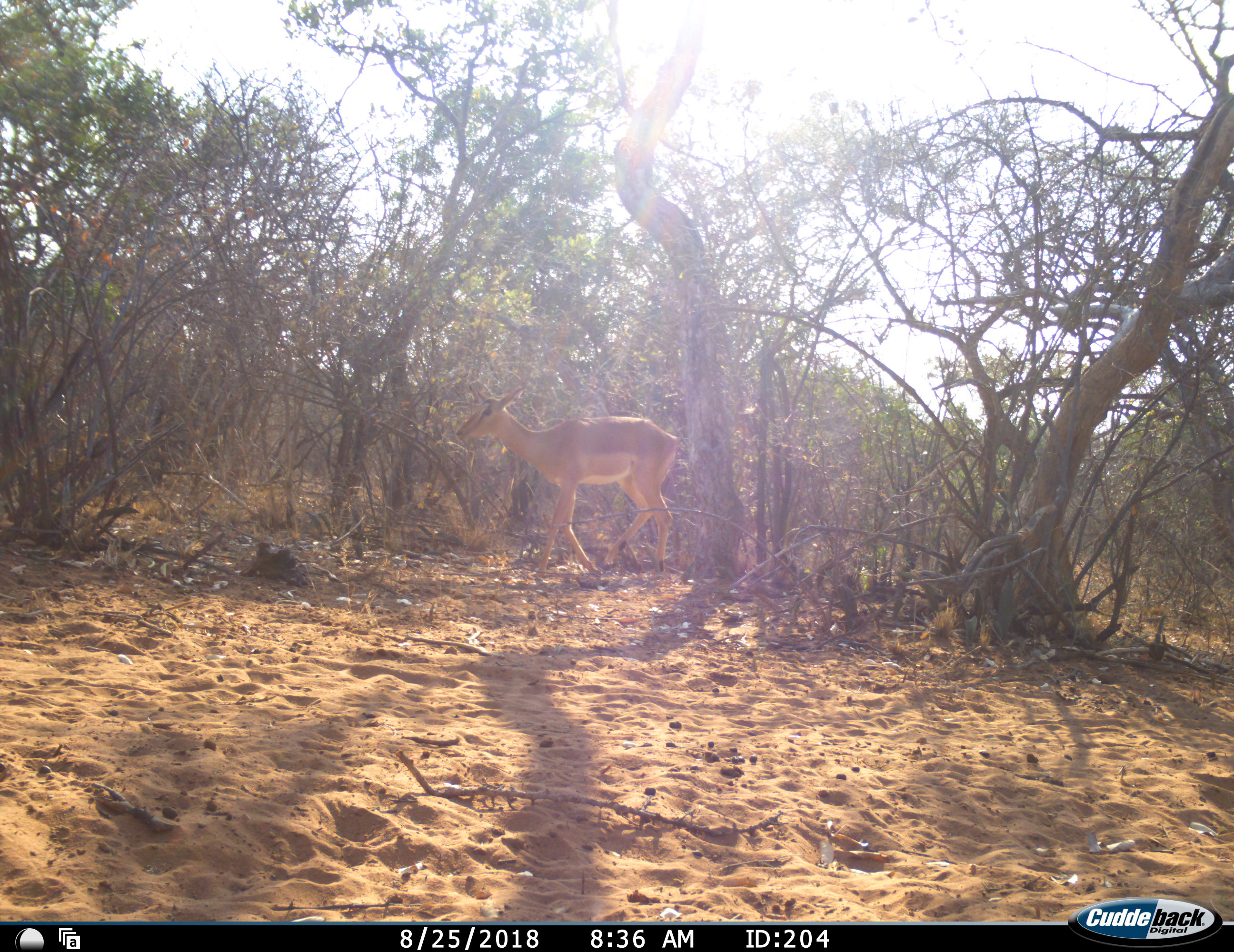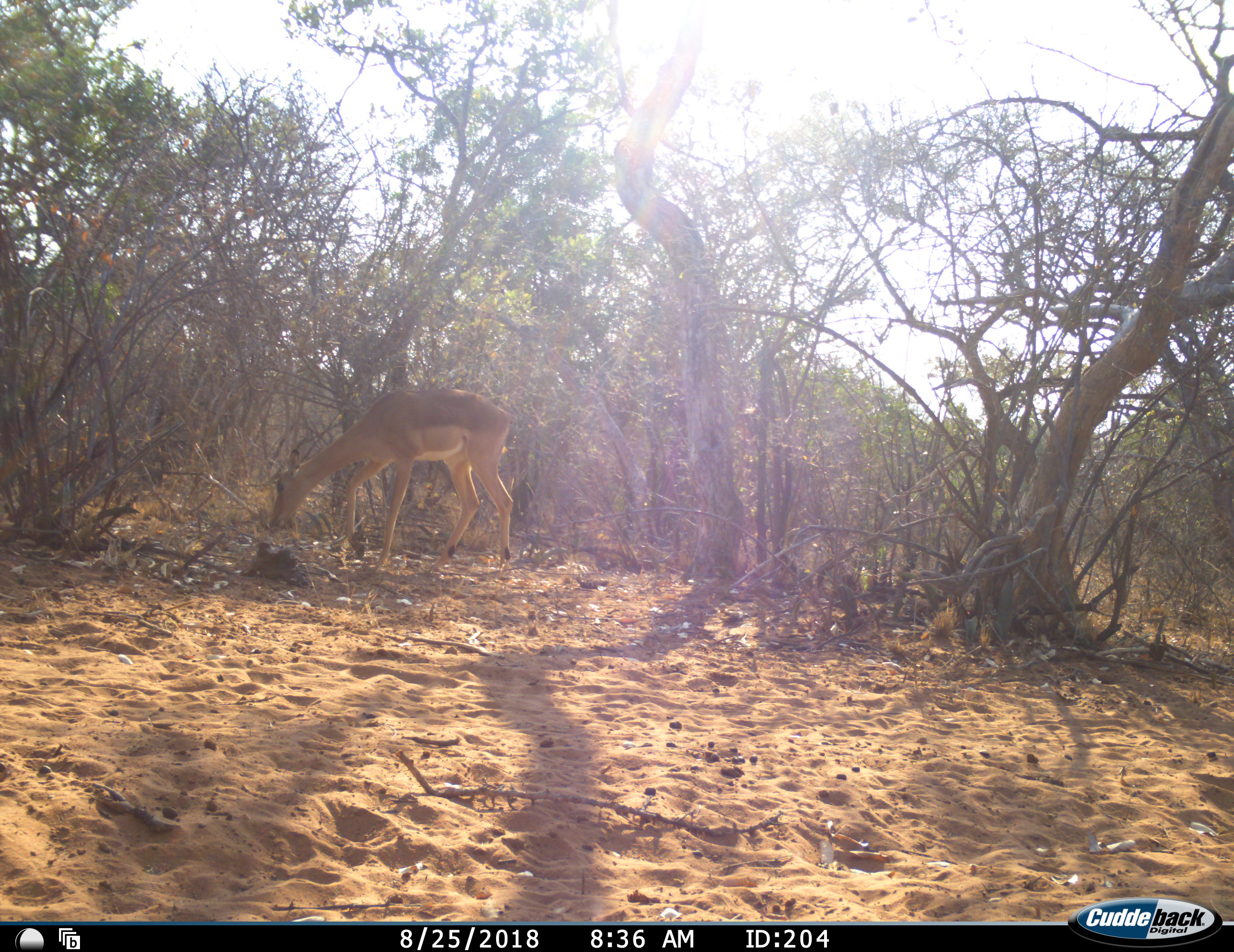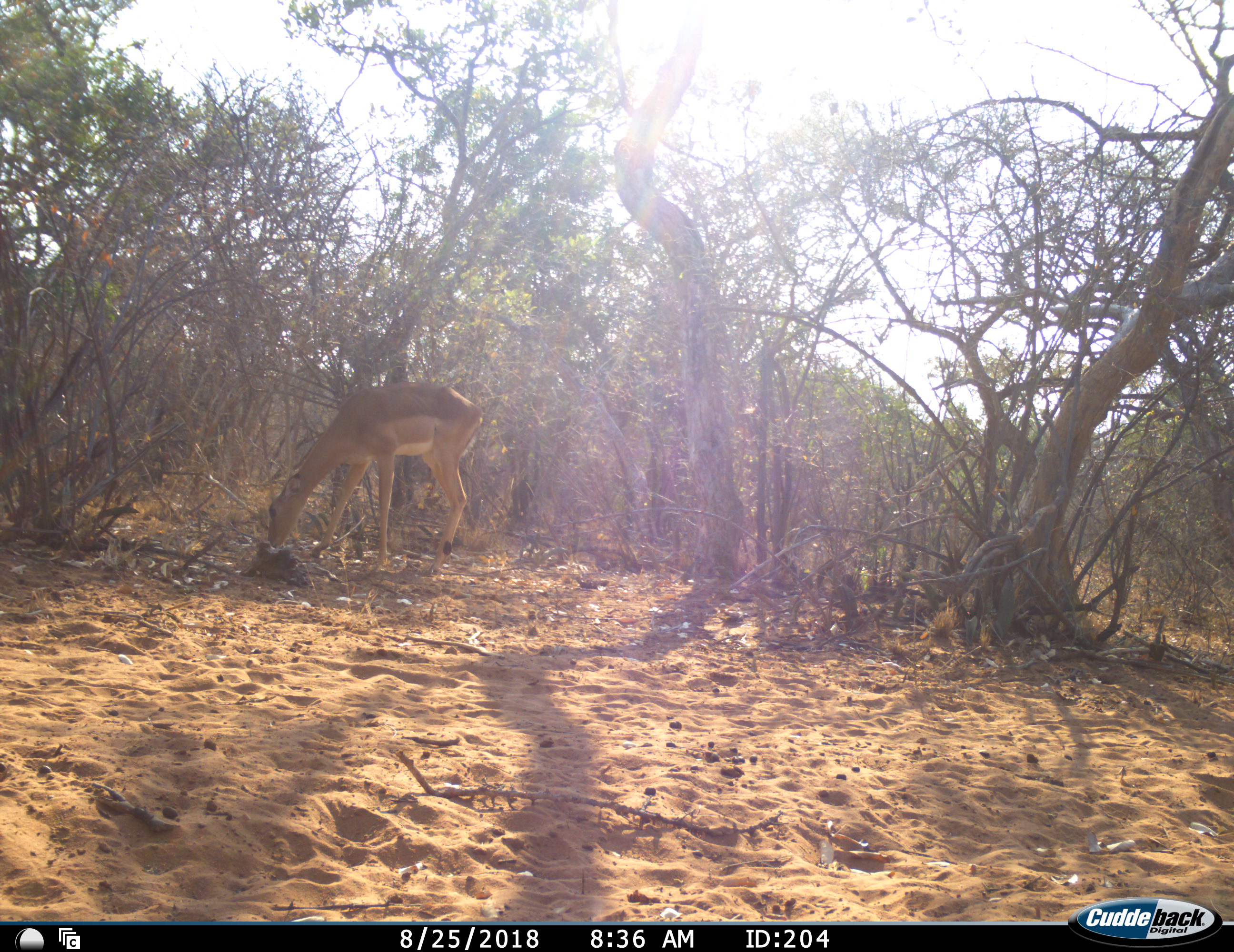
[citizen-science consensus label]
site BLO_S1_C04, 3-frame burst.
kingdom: Animalia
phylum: Chordata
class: Mammalia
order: Artiodactyla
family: Bovidae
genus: Aepyceros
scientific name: Aepyceros melampus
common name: impala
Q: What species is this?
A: Impala (Aepyceros melampus).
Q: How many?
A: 1.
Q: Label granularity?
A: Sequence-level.